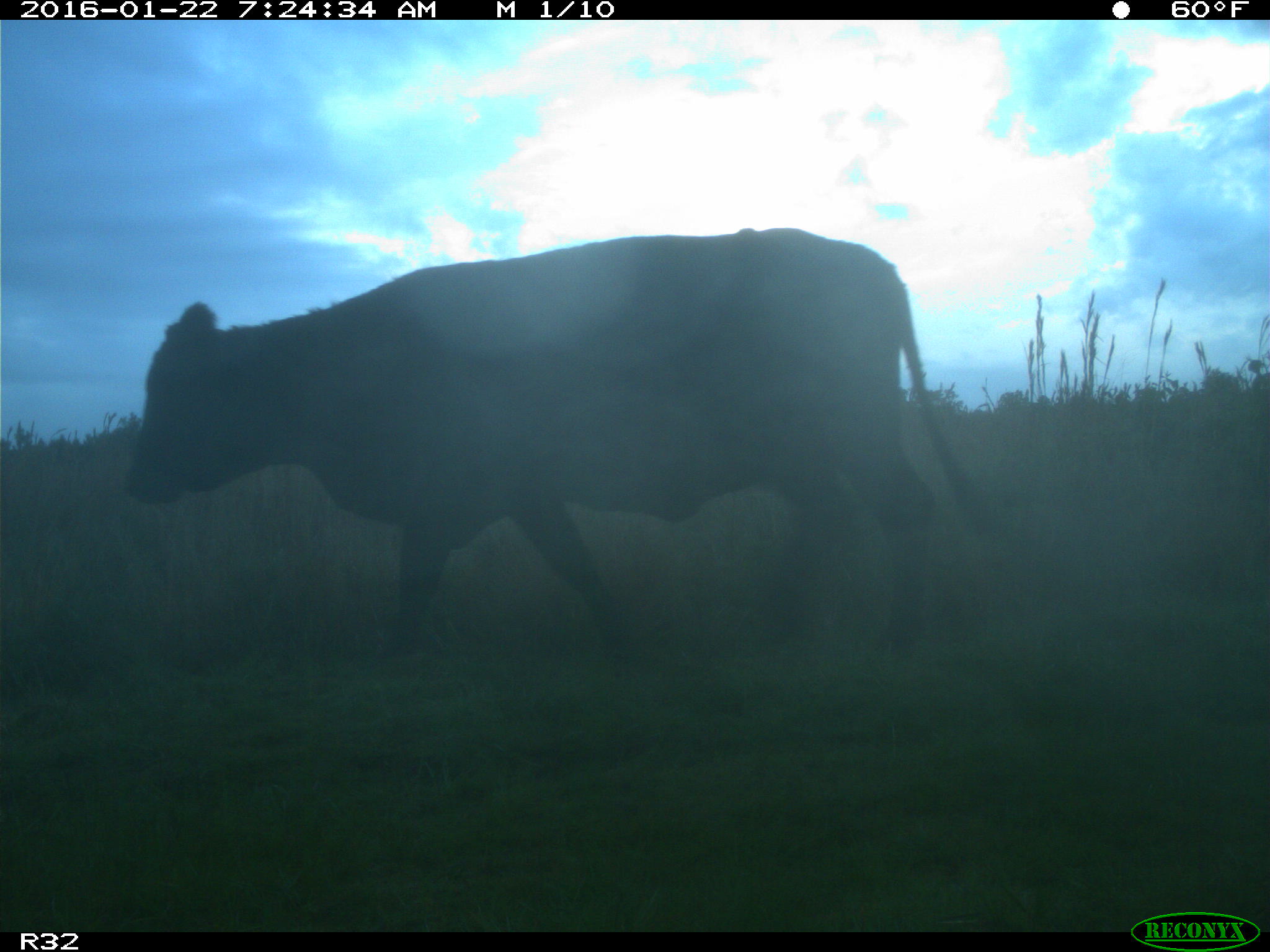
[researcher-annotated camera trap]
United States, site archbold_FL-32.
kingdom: Animalia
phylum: Chordata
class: Mammalia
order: Artiodactyla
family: Bovidae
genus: Bos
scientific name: Bos taurus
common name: domestic cow